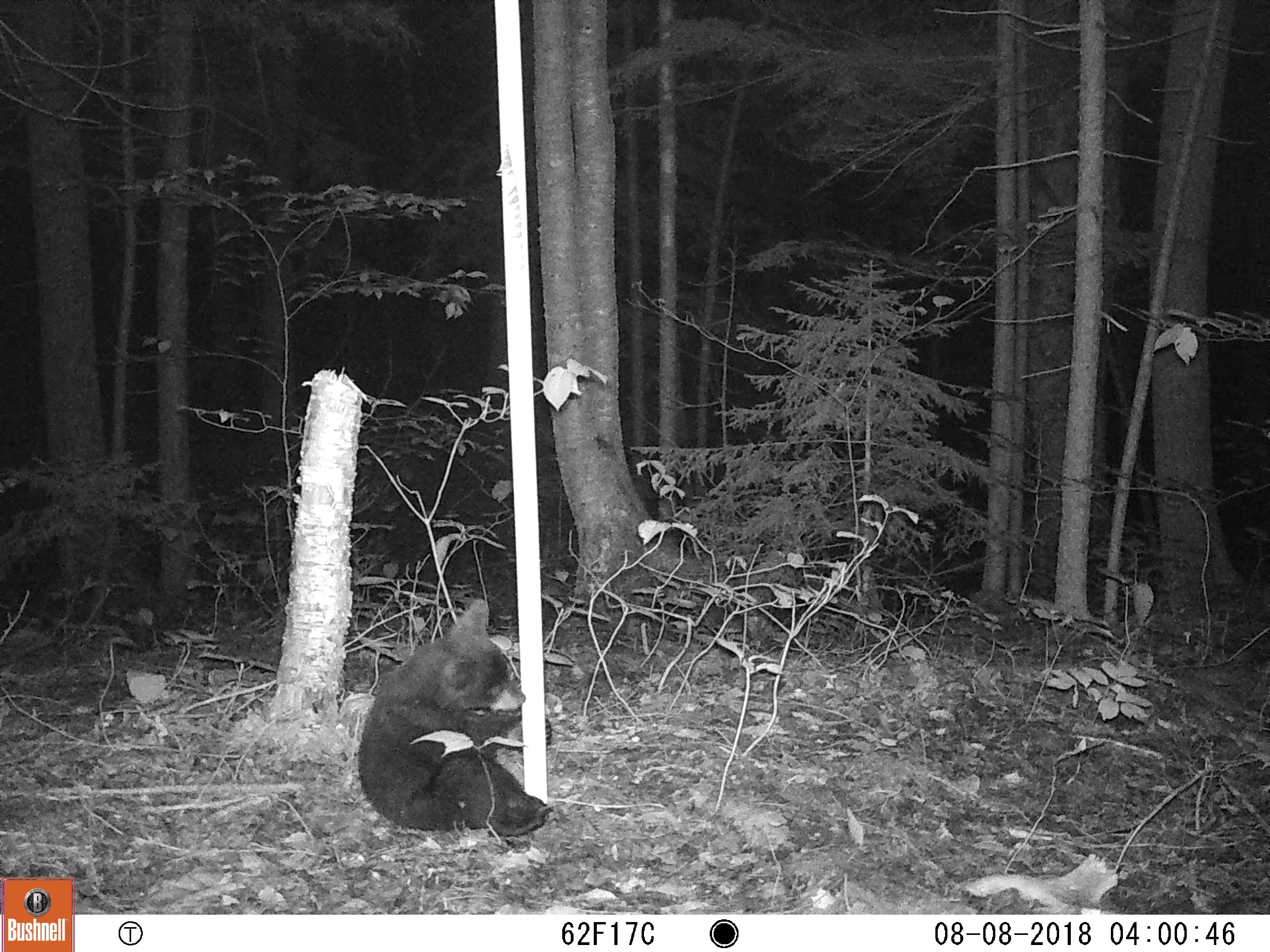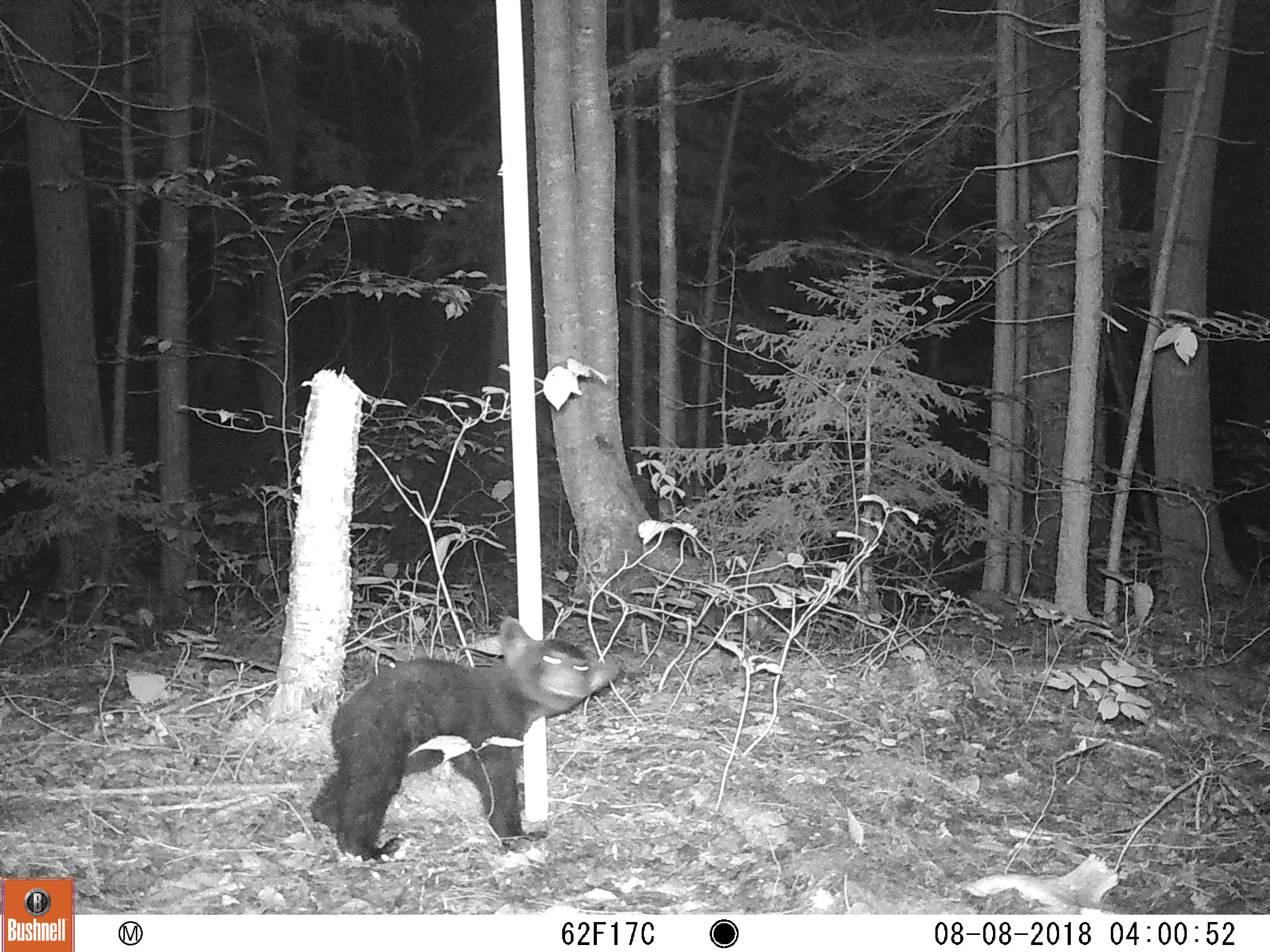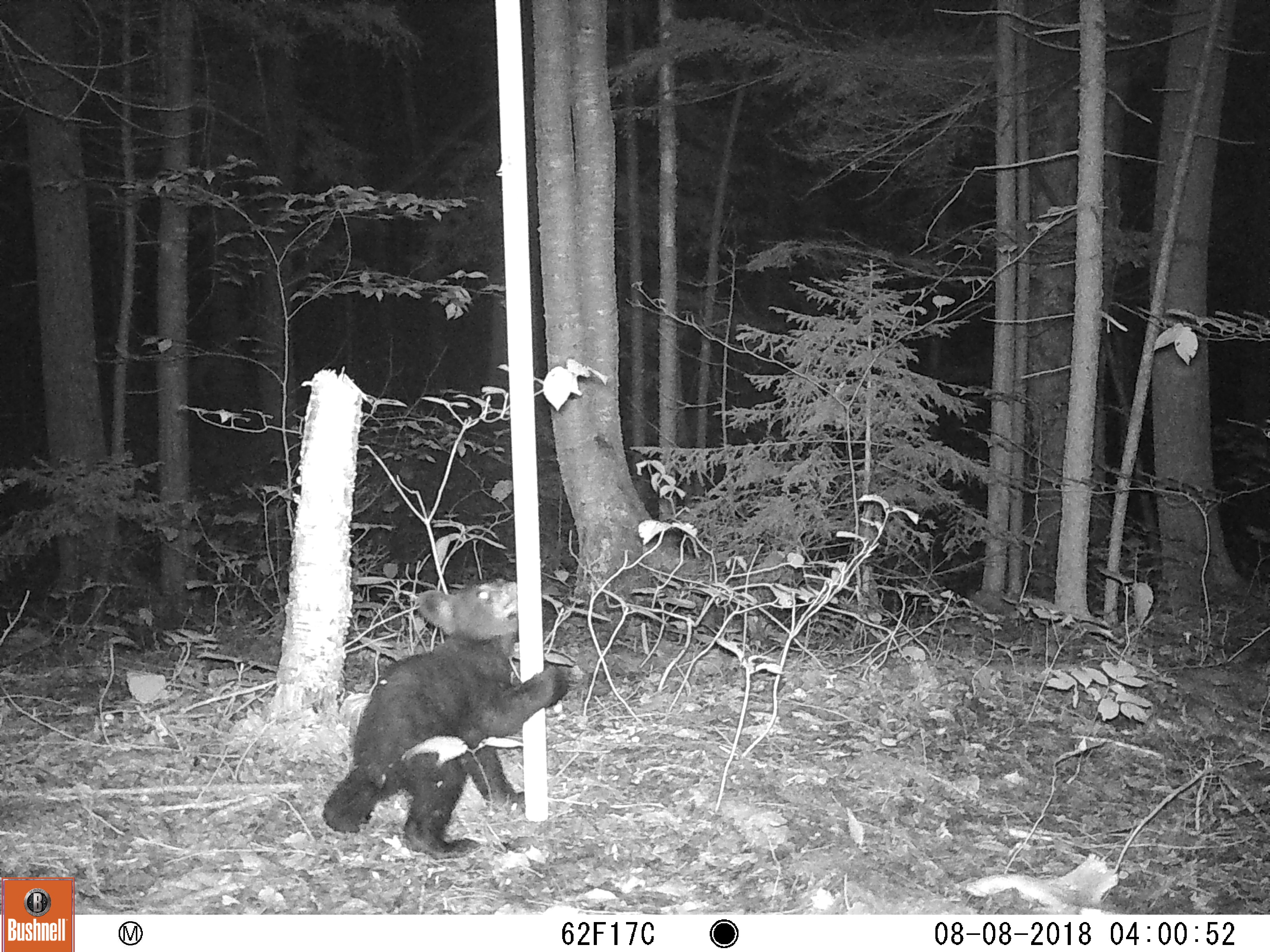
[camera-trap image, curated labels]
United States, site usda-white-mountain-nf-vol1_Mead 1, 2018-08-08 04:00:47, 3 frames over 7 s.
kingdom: Animalia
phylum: Chordata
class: Mammalia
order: Carnivora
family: Ursidae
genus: Ursus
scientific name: Ursus americanus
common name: black bear